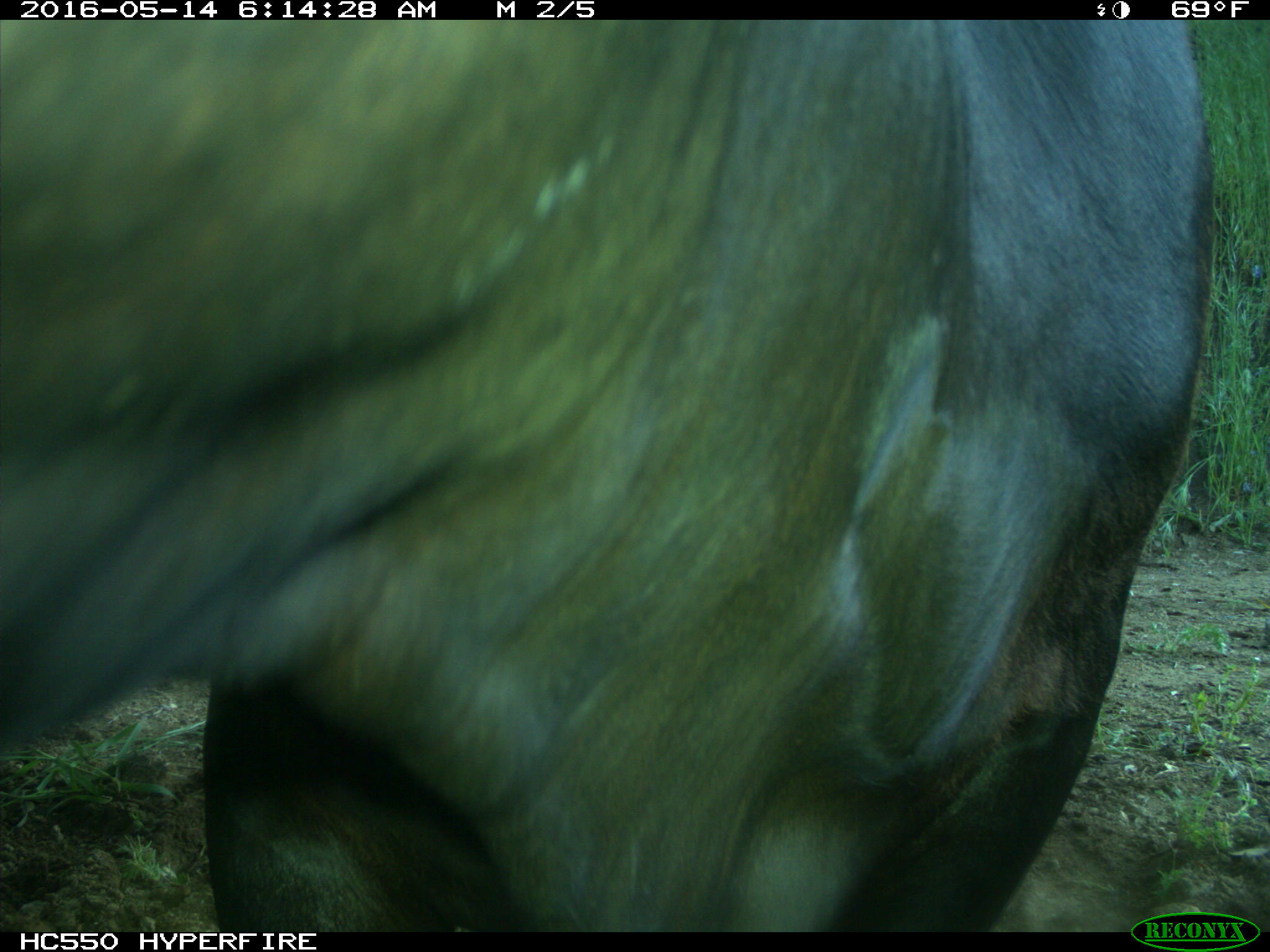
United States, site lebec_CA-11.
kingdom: Animalia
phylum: Chordata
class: Mammalia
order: Artiodactyla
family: Bovidae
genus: Bos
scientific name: Bos taurus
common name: domestic cow